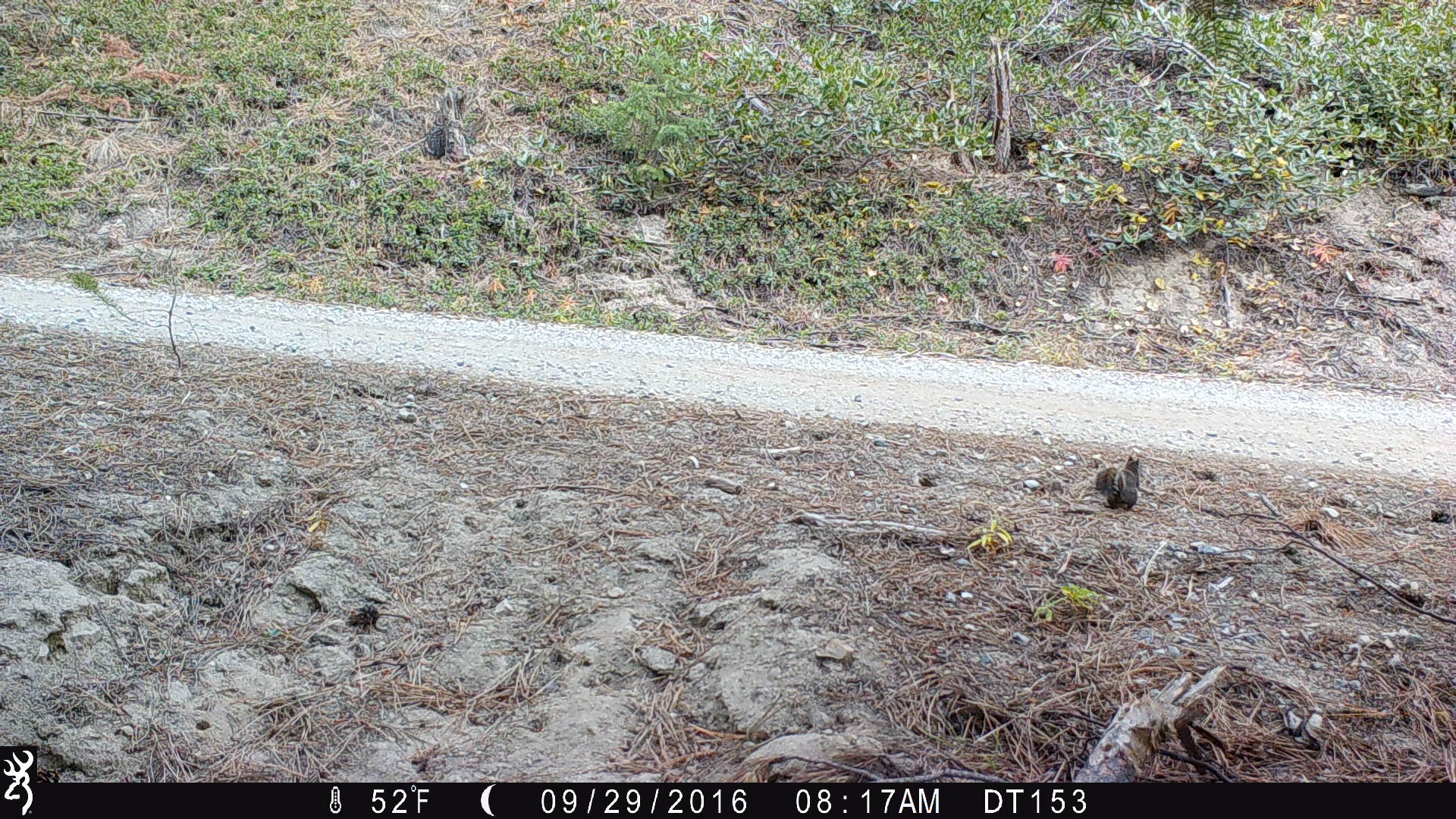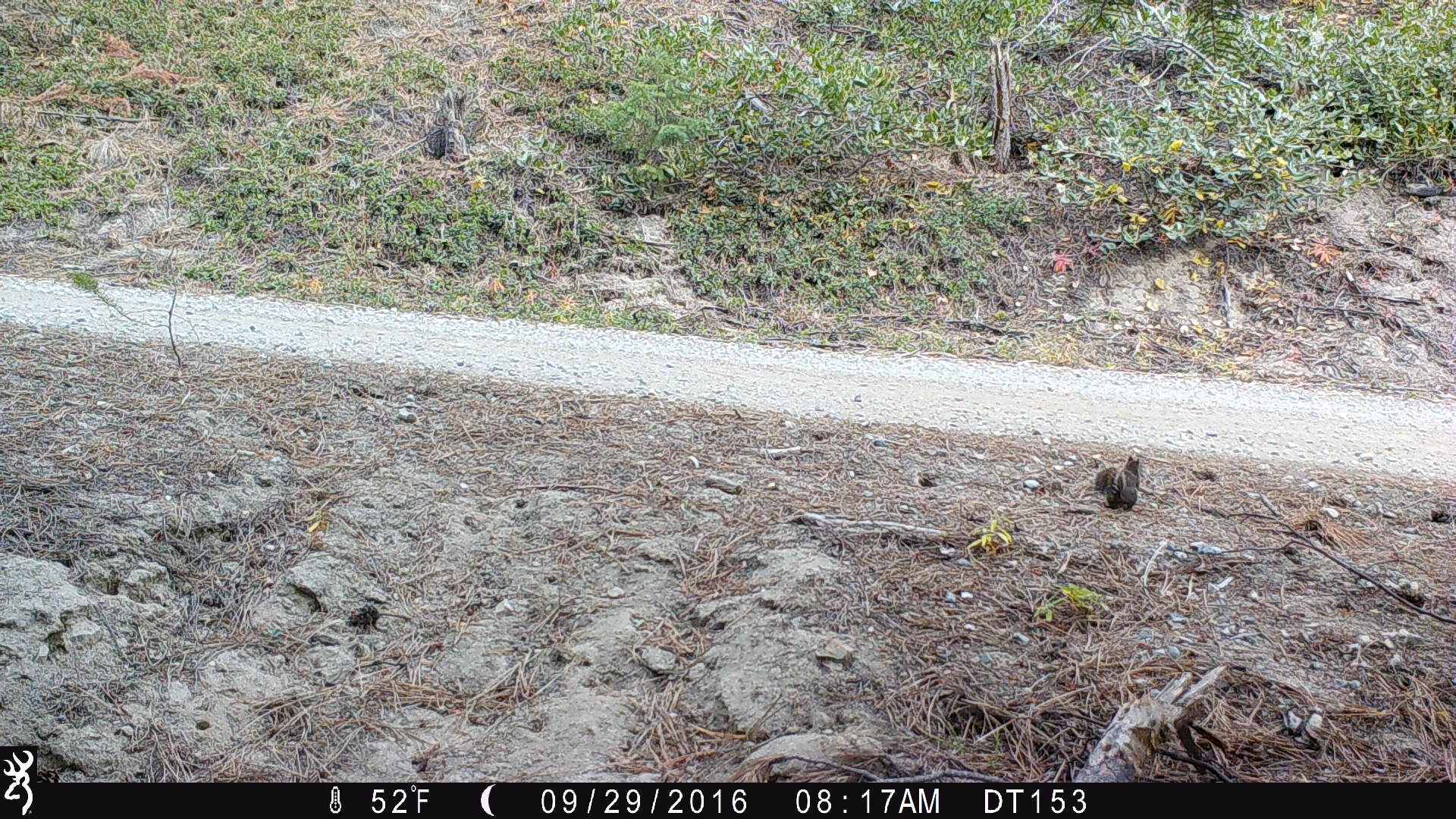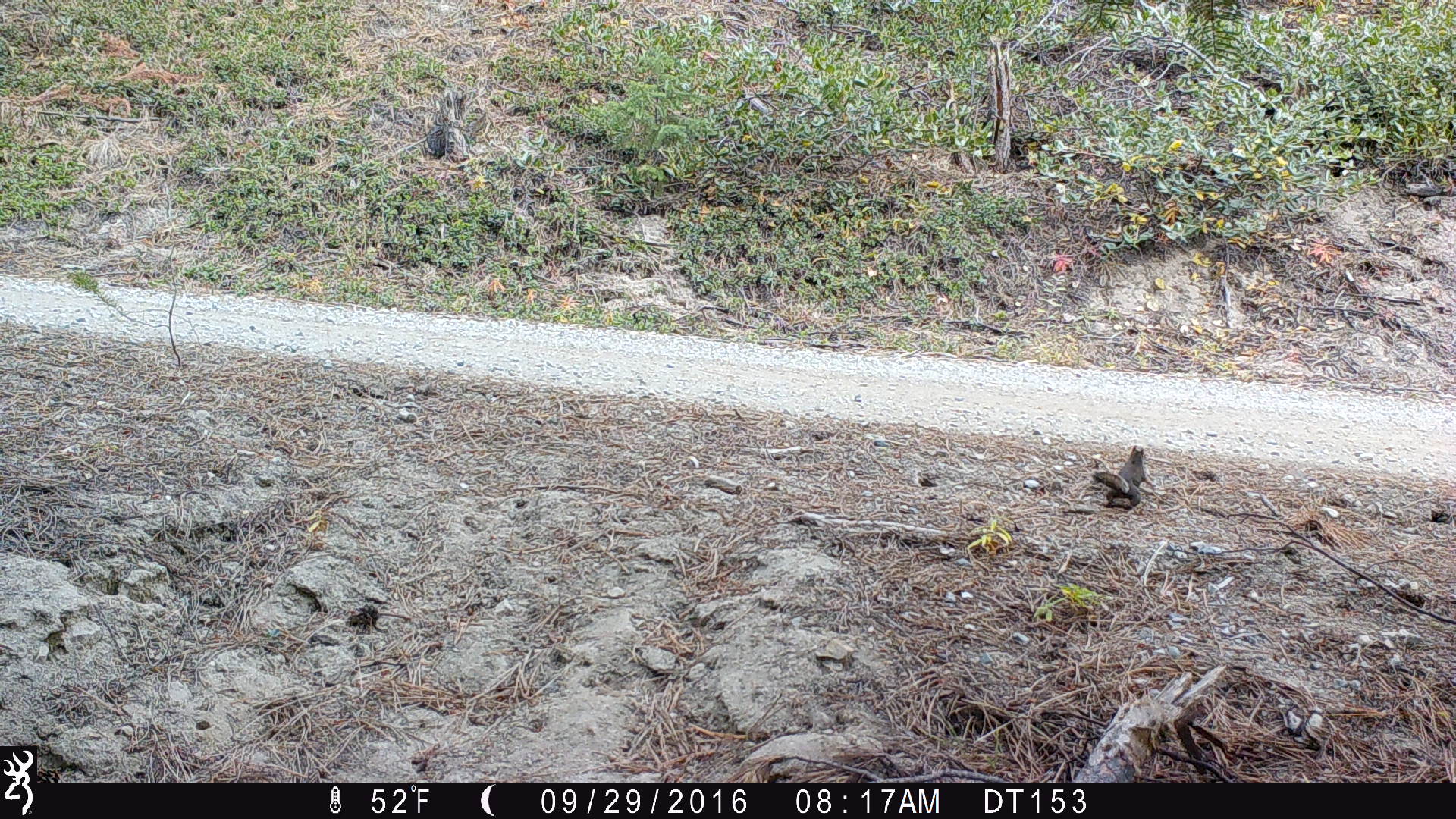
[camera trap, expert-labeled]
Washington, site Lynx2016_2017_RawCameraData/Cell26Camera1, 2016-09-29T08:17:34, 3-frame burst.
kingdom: Animalia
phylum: Chordata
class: Mammalia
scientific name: Mammalia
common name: small mammal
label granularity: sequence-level